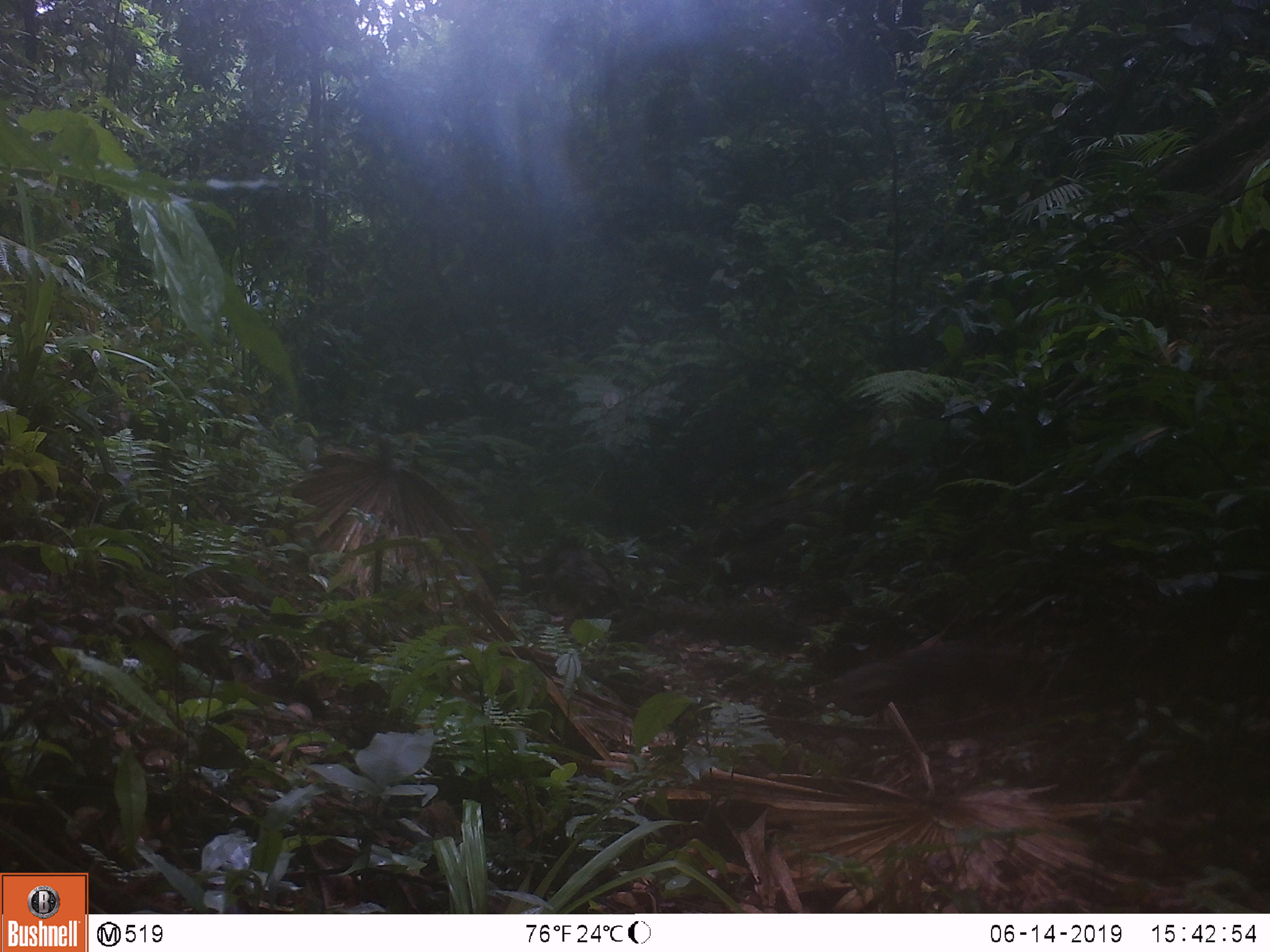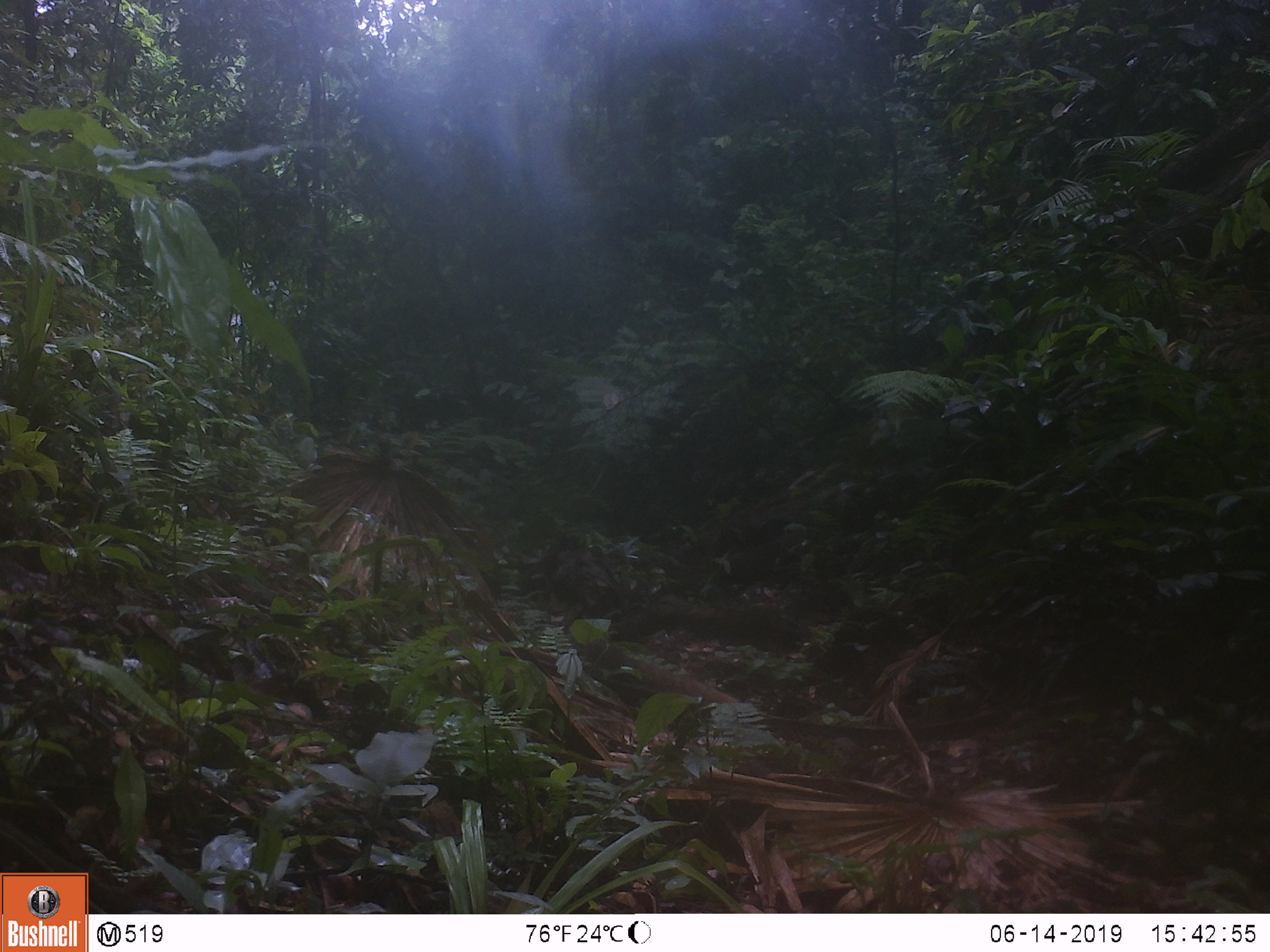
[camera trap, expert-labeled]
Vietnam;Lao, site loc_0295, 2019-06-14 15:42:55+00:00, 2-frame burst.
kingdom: Animalia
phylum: Chordata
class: Mammalia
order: Carnivora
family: Herpestidae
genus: Urva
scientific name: Urva urva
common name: crab-eating mongoose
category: crab eating mongoose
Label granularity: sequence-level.